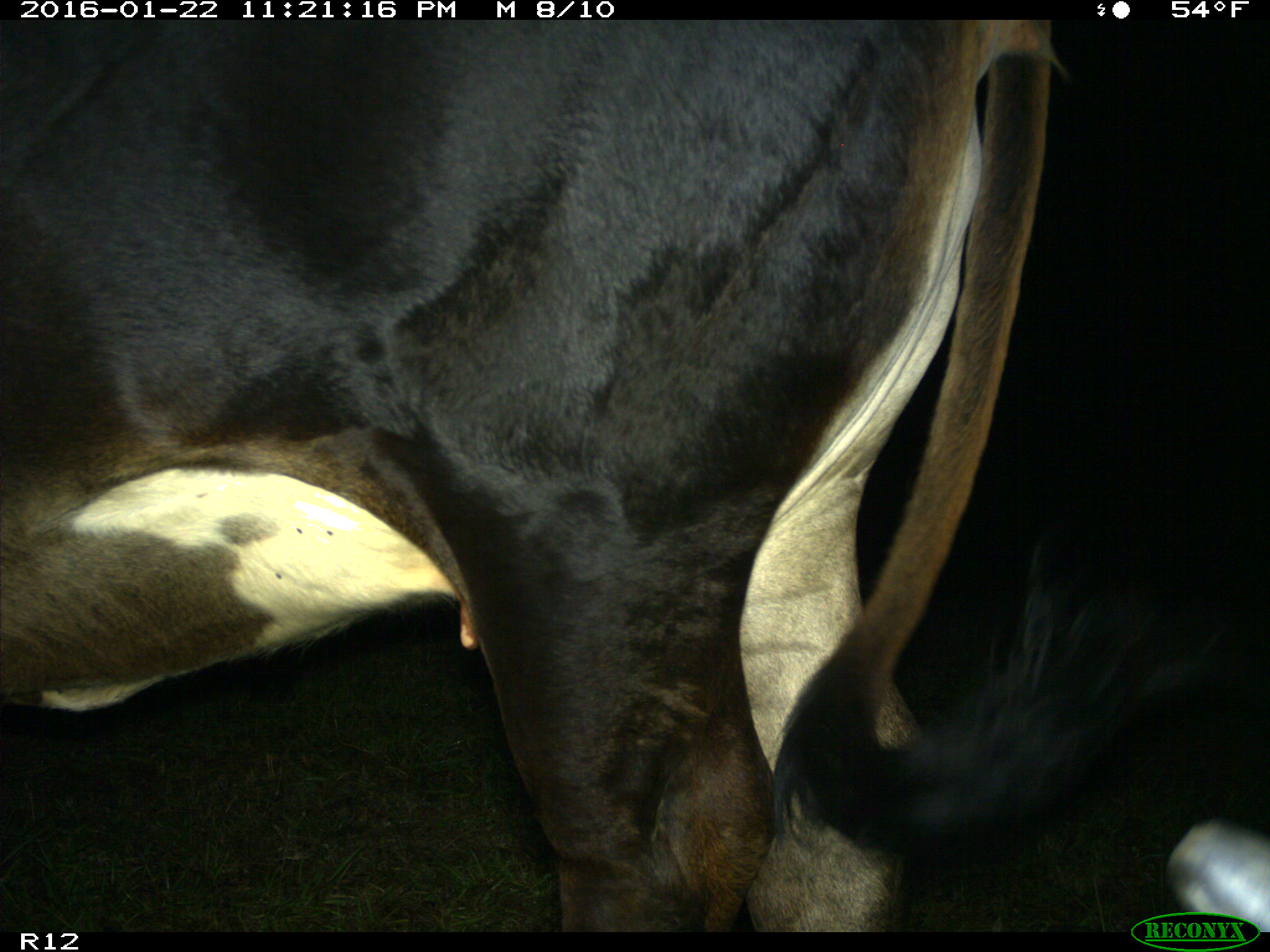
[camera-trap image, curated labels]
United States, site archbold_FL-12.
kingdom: Animalia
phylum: Chordata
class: Mammalia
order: Artiodactyla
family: Bovidae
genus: Bos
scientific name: Bos taurus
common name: domestic cow